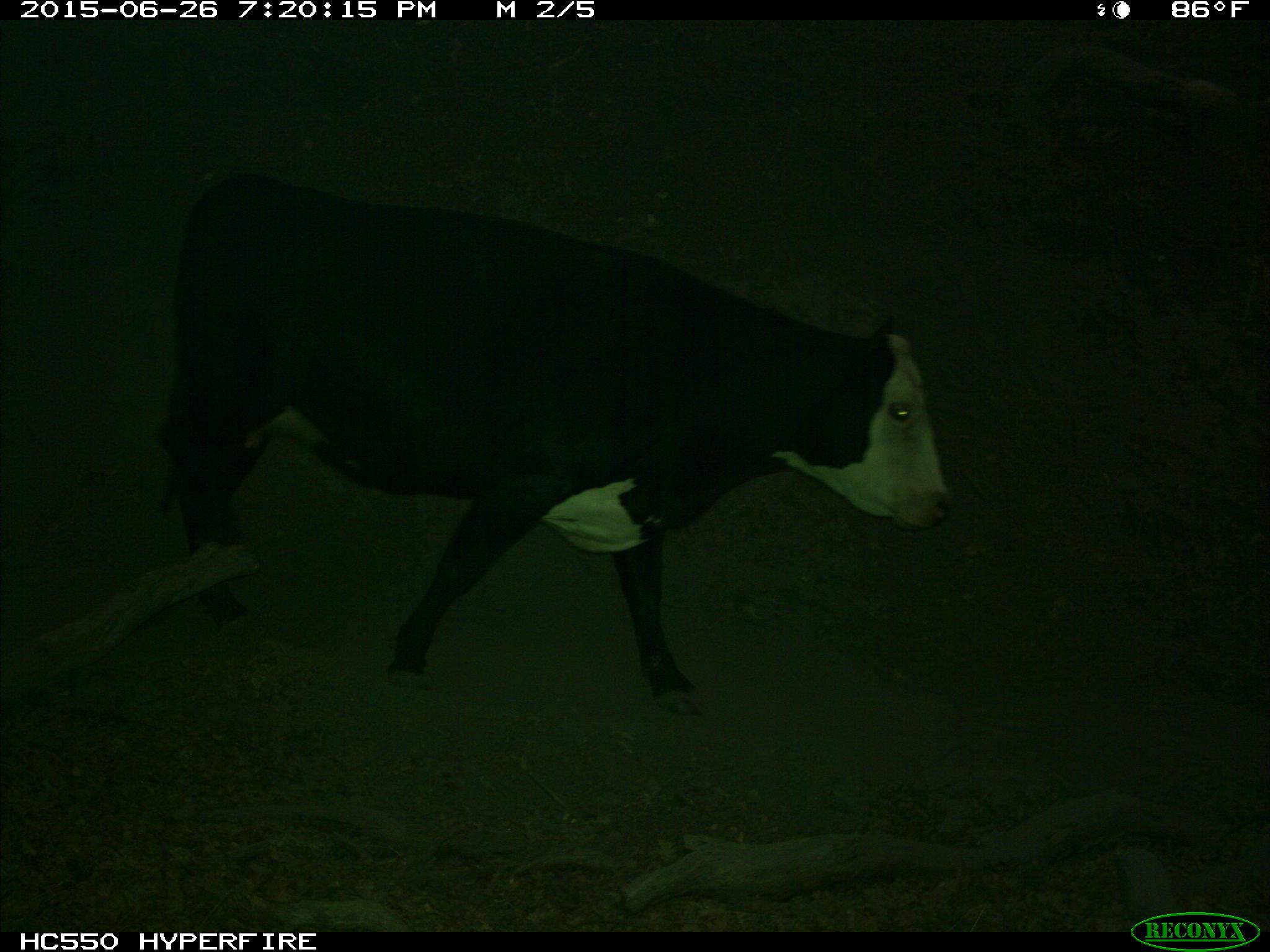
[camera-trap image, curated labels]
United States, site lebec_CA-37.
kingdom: Animalia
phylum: Chordata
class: Mammalia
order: Artiodactyla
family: Bovidae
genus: Bos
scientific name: Bos taurus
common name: domestic cow